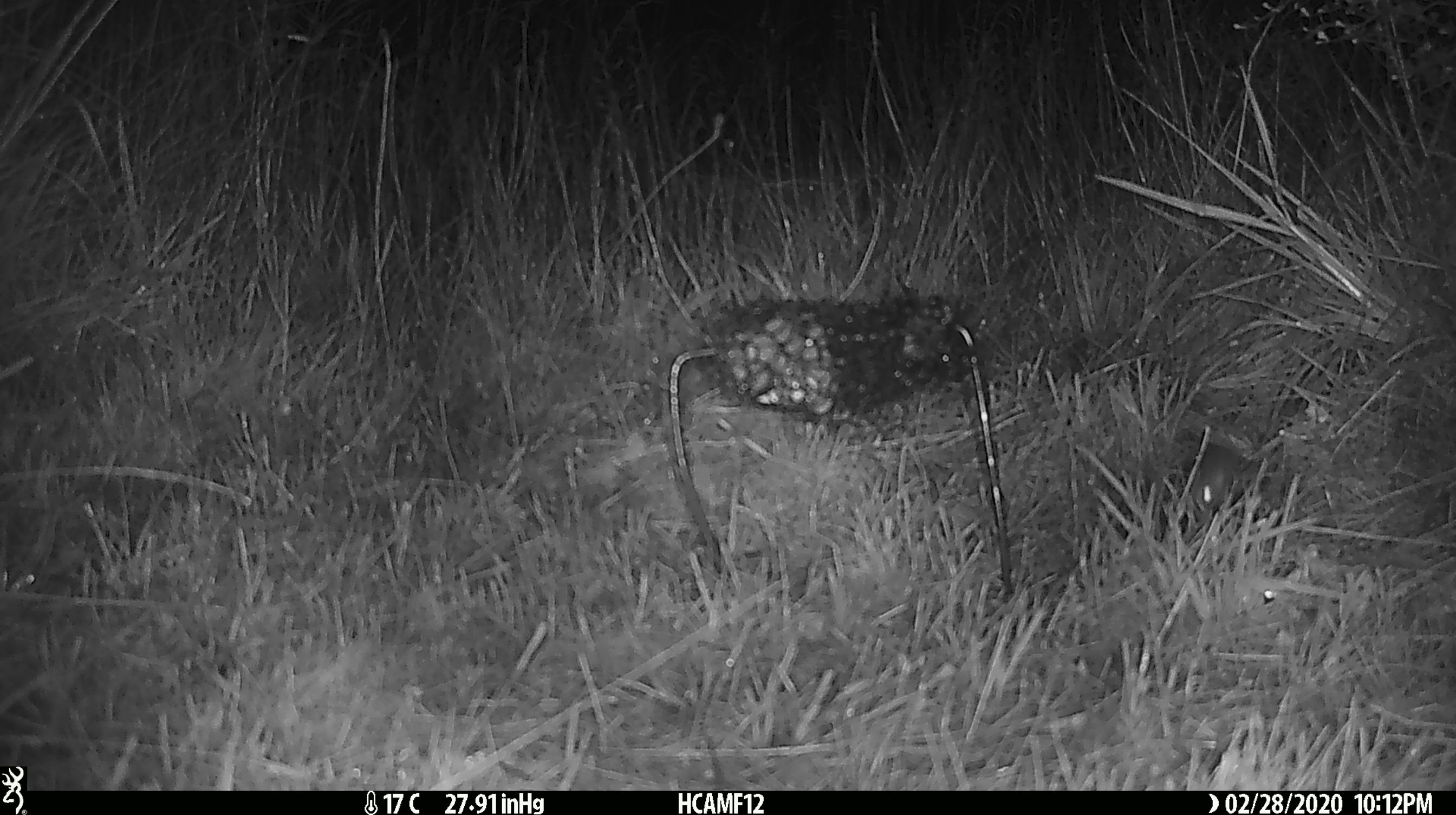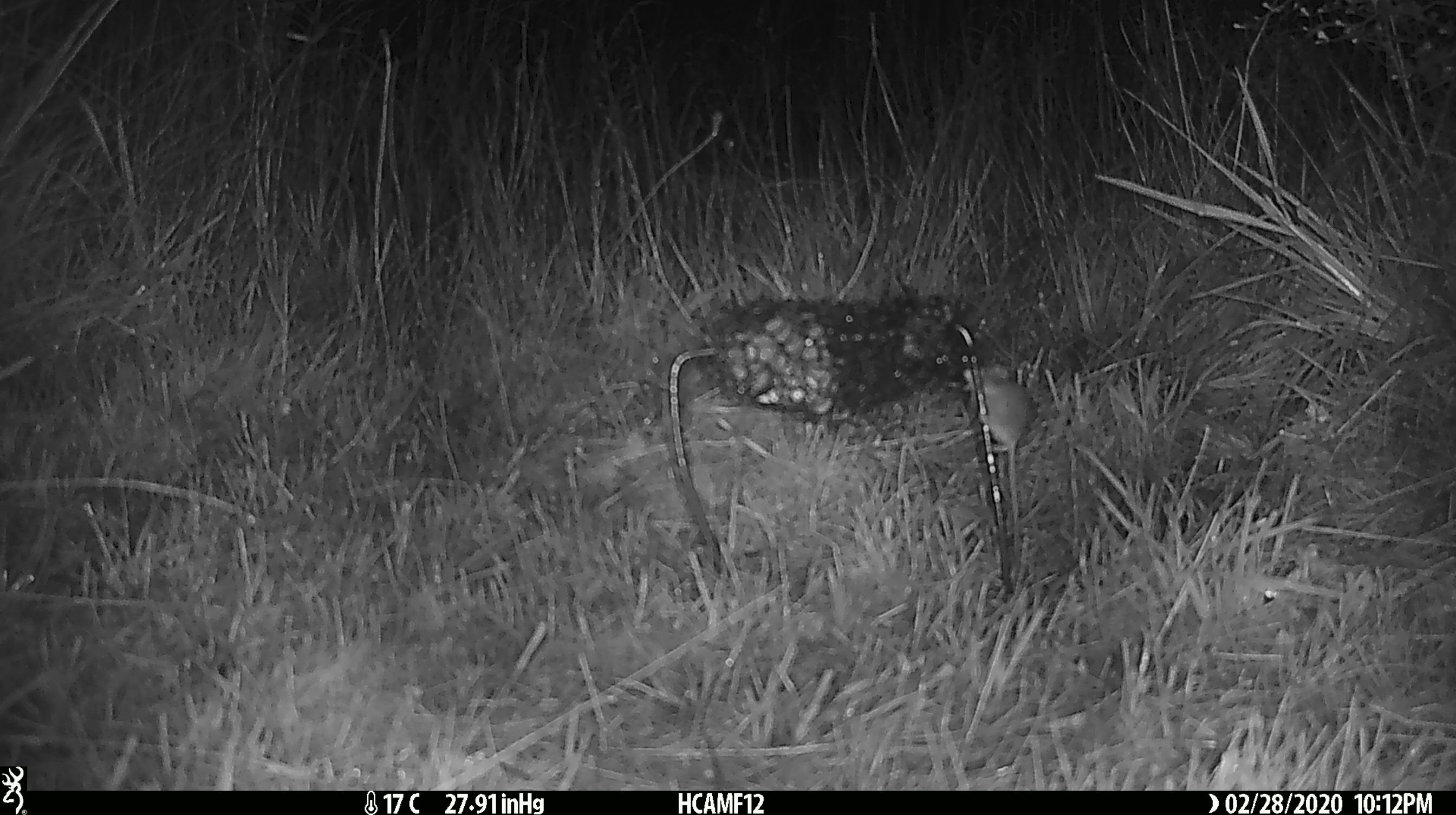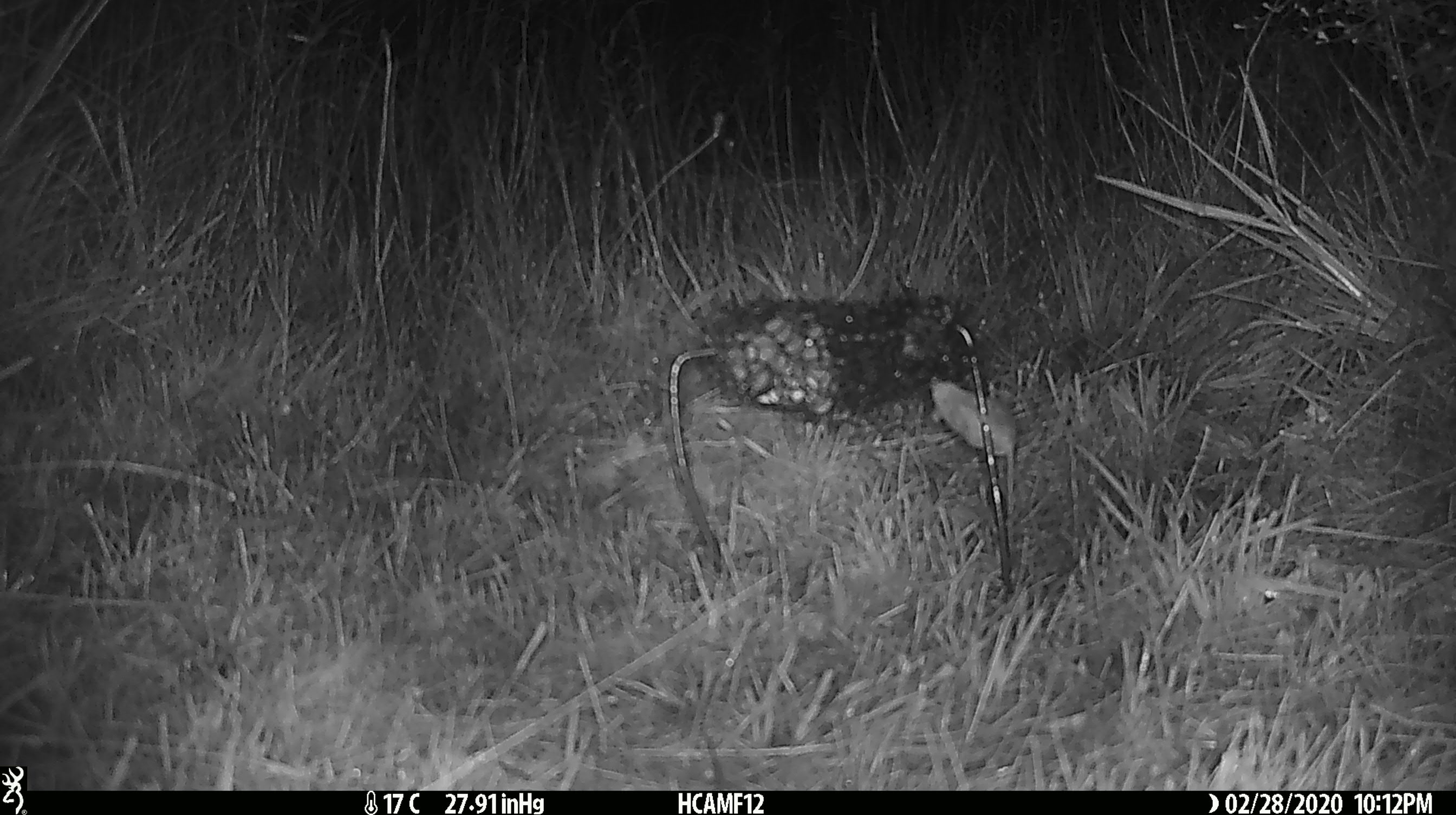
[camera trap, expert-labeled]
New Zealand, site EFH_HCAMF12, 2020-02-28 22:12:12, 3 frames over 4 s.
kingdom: Animalia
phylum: Chordata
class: Mammalia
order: Rodentia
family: Muridae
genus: Mus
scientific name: Mus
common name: mouse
Mouse (Mus).